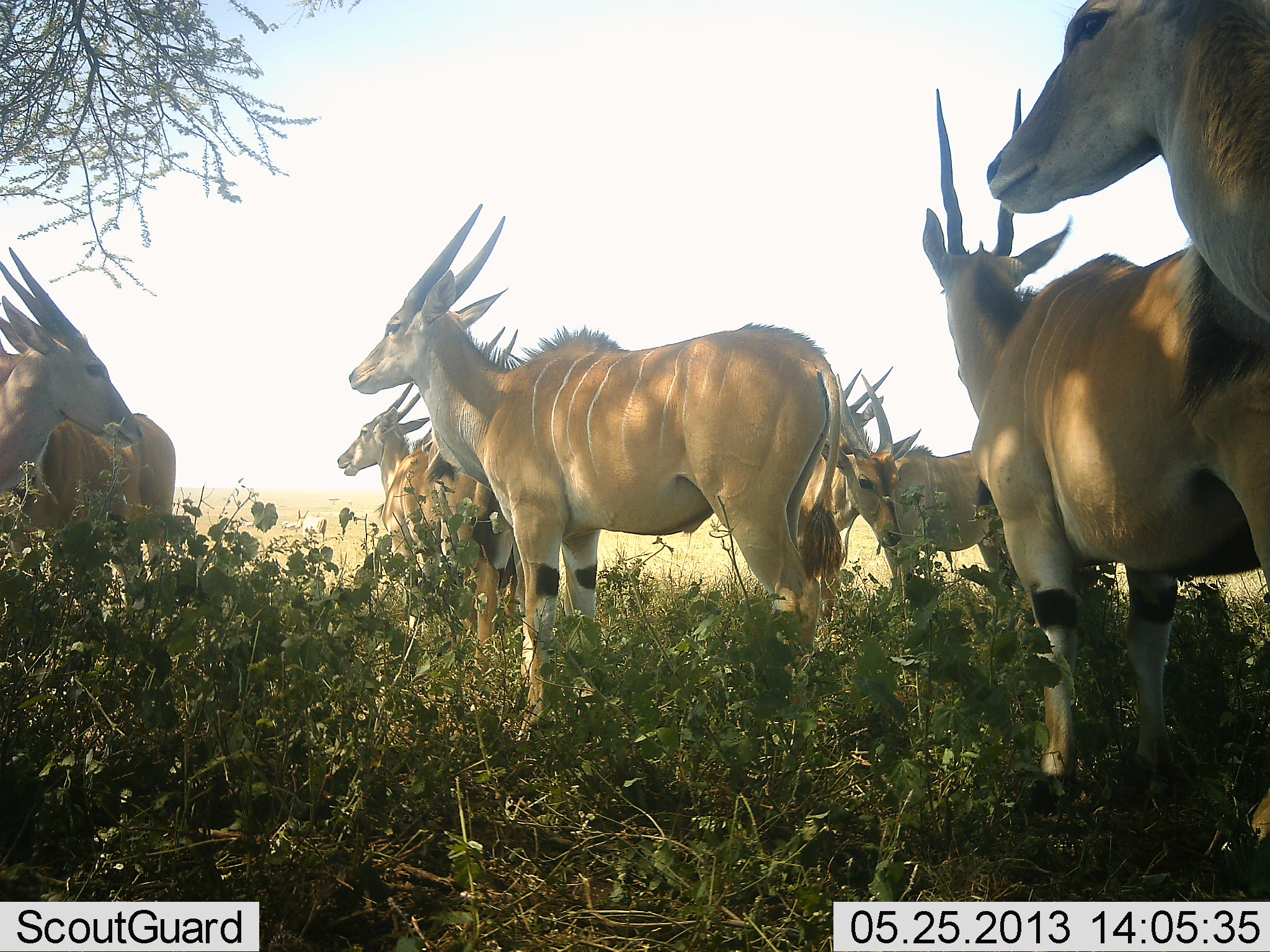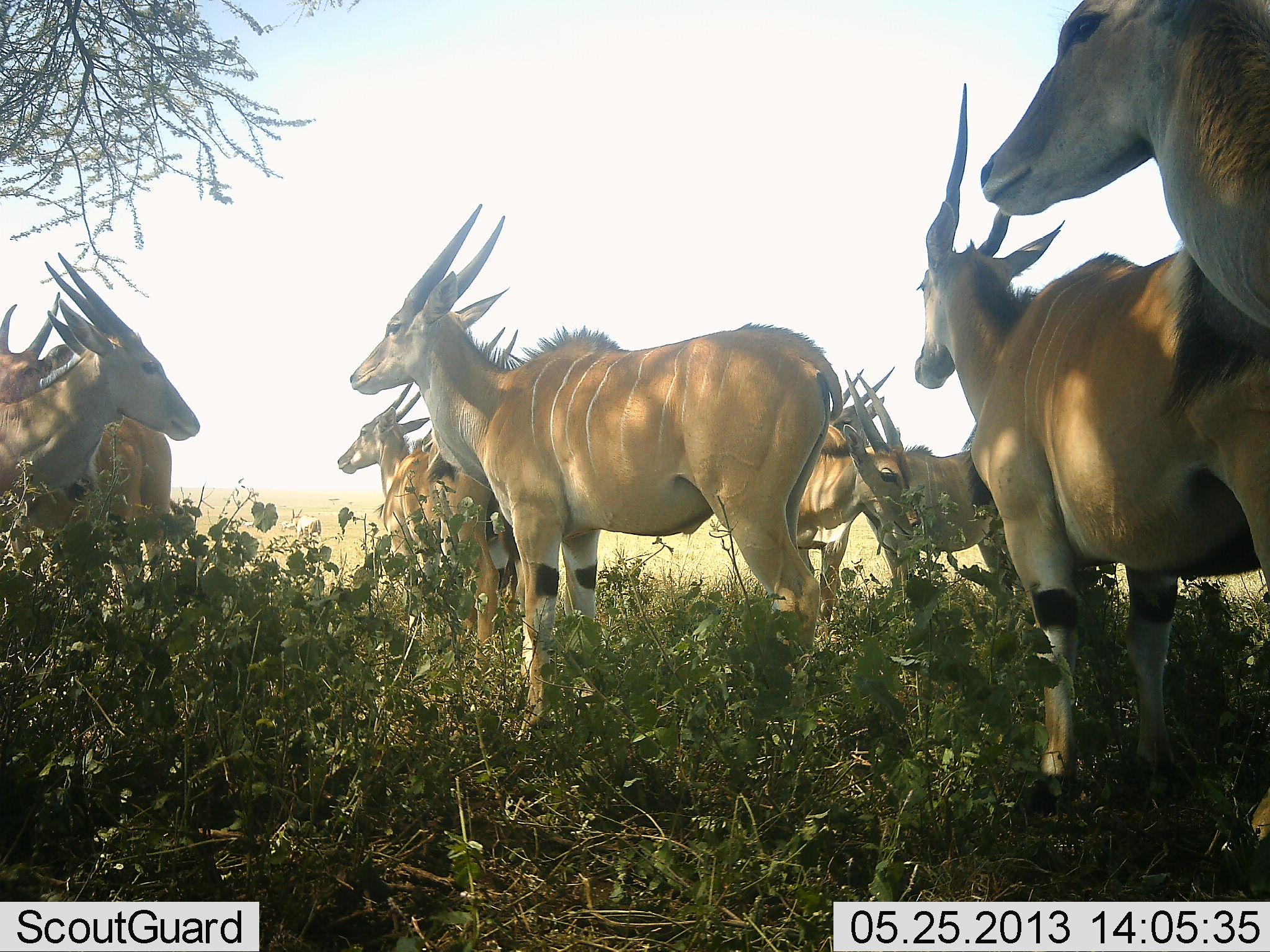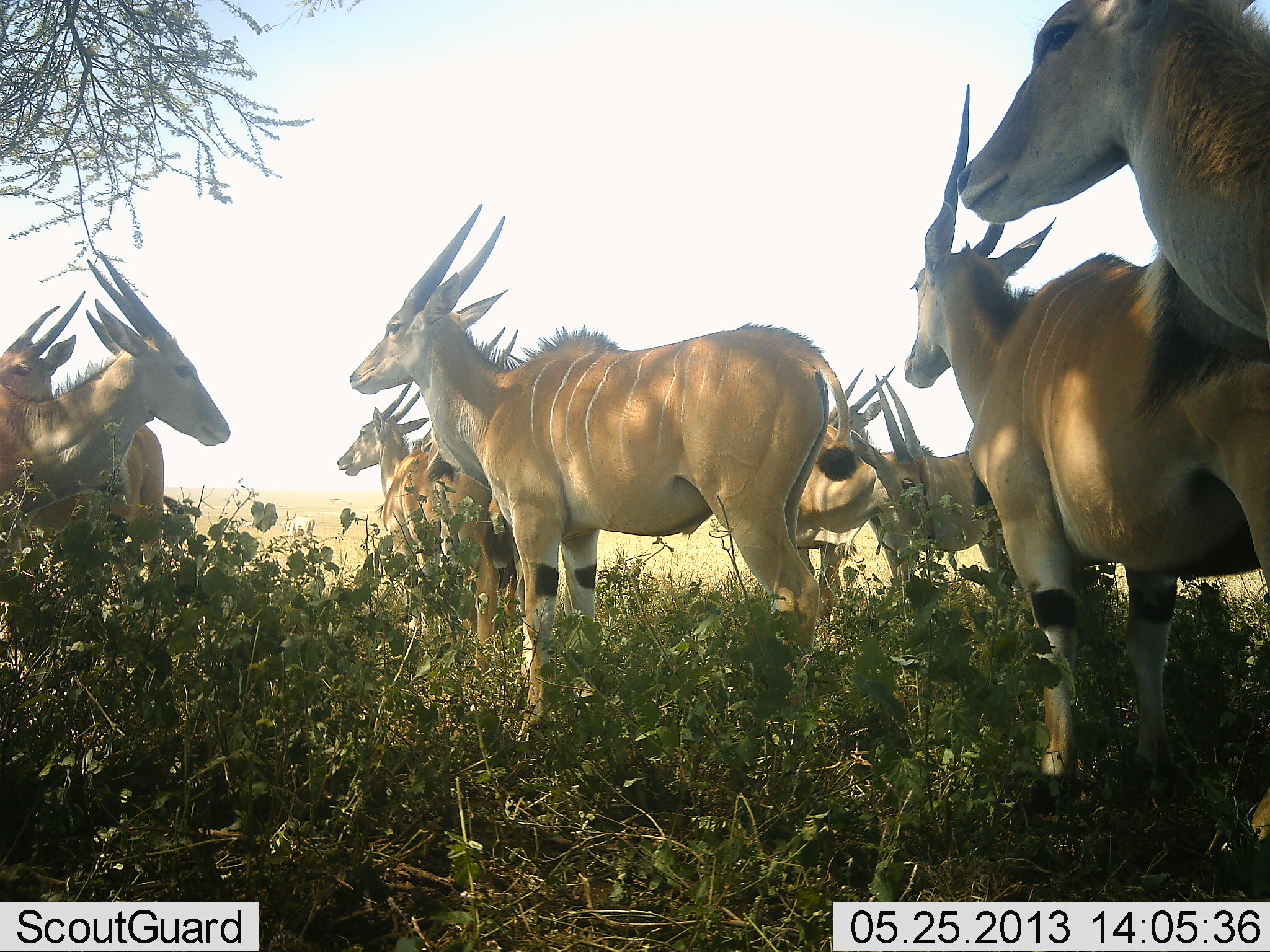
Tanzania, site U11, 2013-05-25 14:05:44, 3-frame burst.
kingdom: Animalia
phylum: Chordata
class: Mammalia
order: Artiodactyla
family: Bovidae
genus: Tragelaphus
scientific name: Tragelaphus oryx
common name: eland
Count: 9.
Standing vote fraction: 93%.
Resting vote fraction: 3%.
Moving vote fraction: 10%.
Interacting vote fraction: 3%.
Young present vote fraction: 0%.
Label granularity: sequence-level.